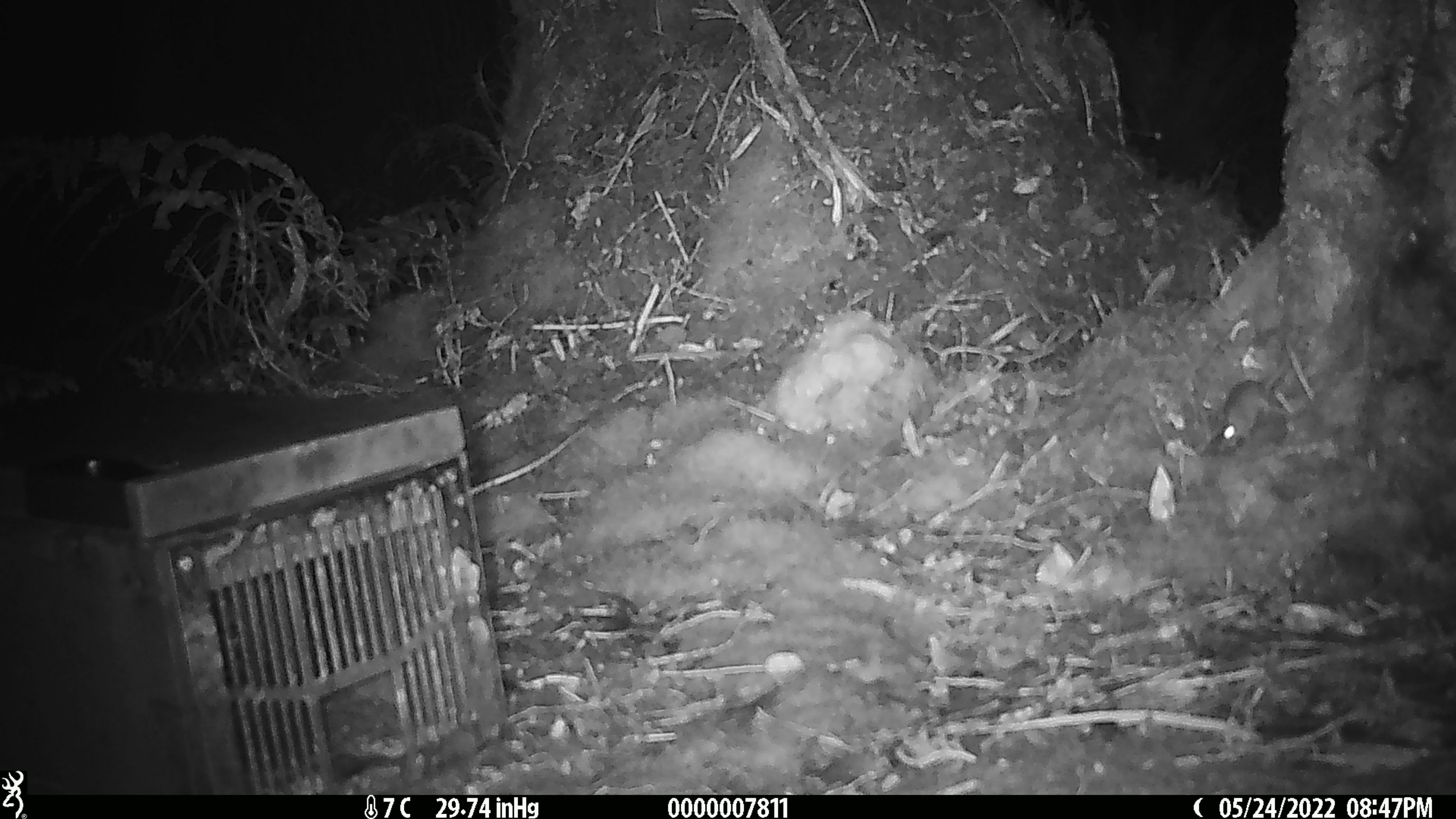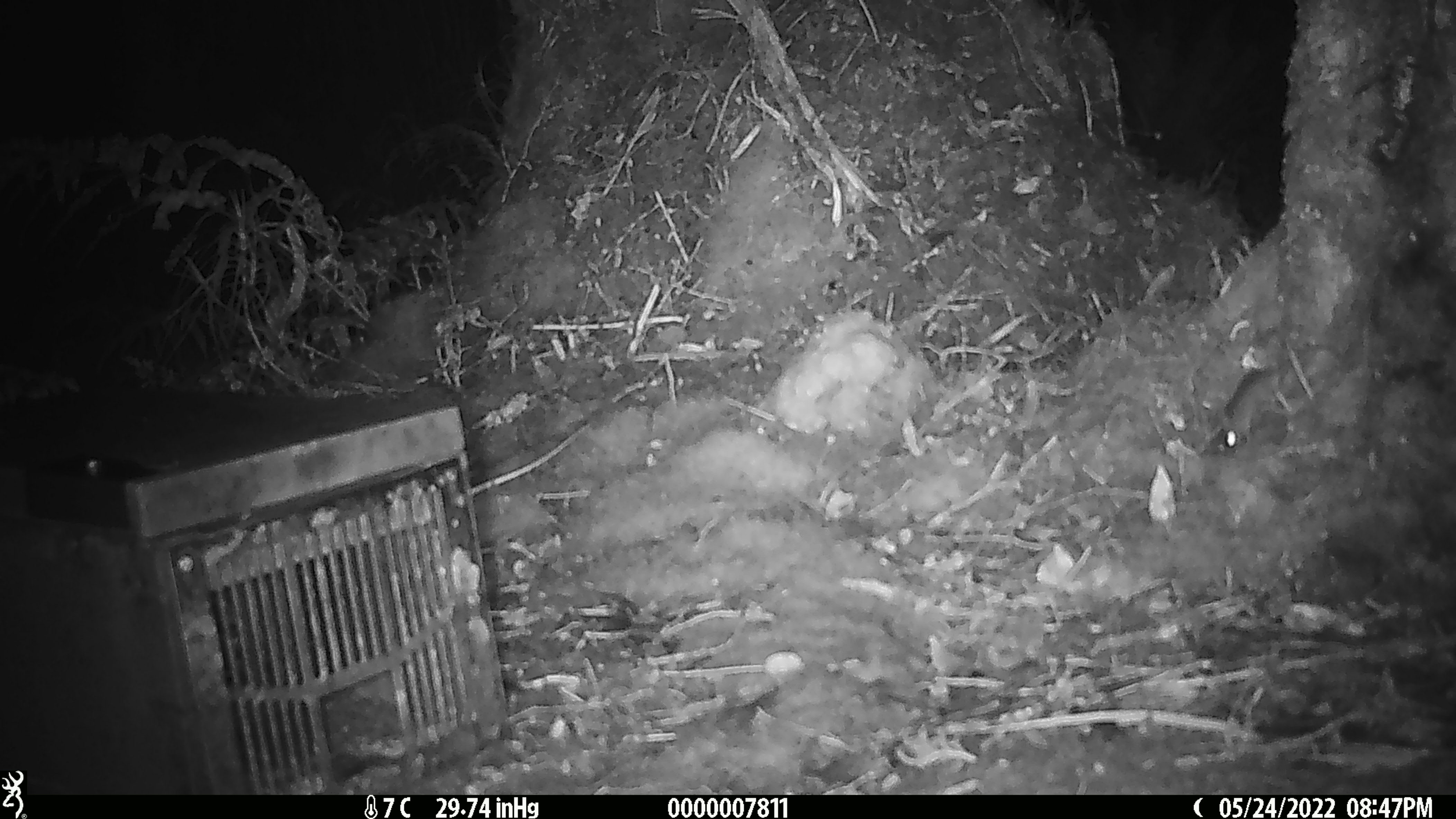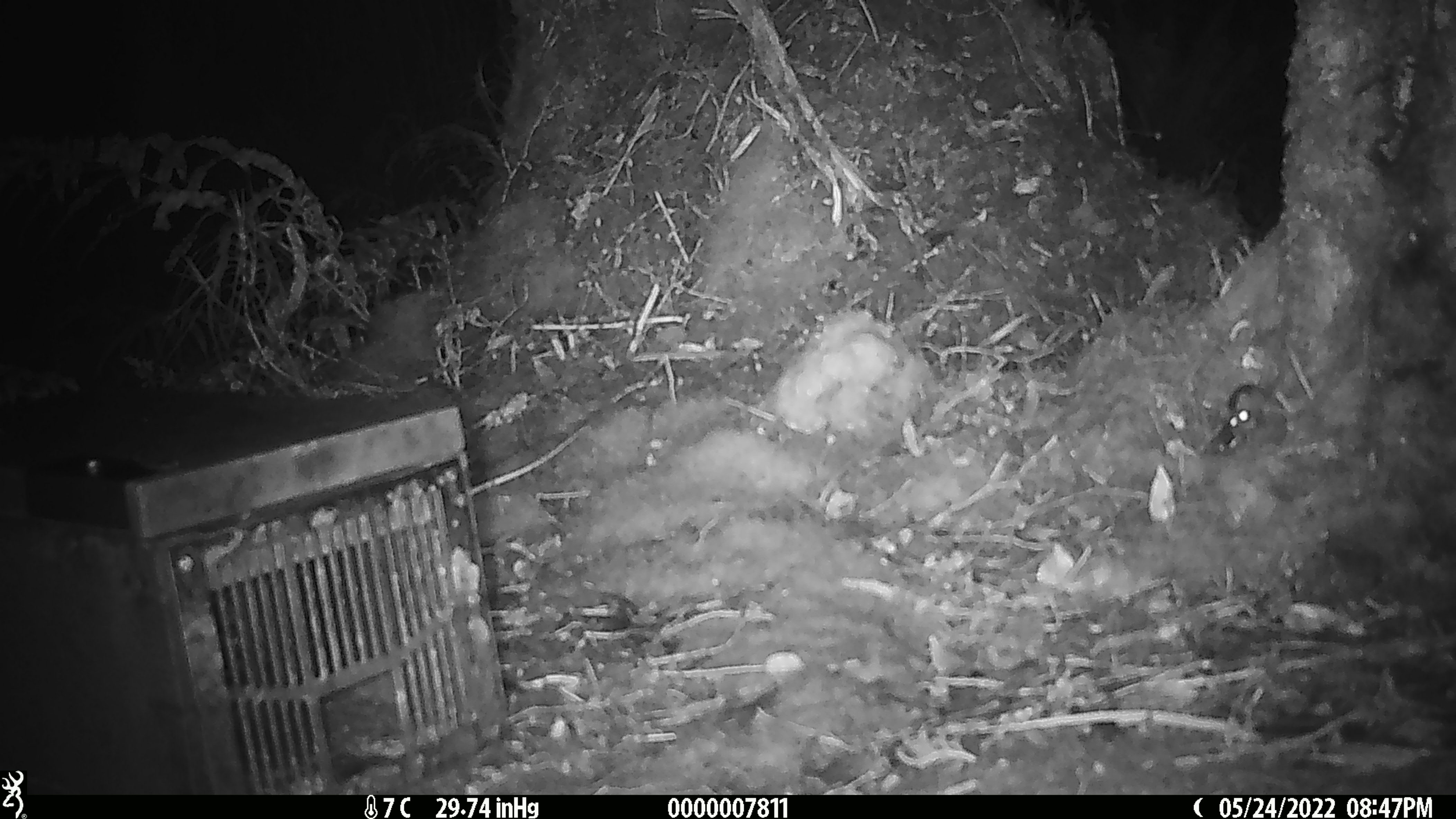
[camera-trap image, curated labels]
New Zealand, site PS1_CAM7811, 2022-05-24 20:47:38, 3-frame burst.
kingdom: Animalia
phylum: Chordata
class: Mammalia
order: Rodentia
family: Muridae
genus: Mus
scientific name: Mus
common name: mouse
Mouse (Mus).